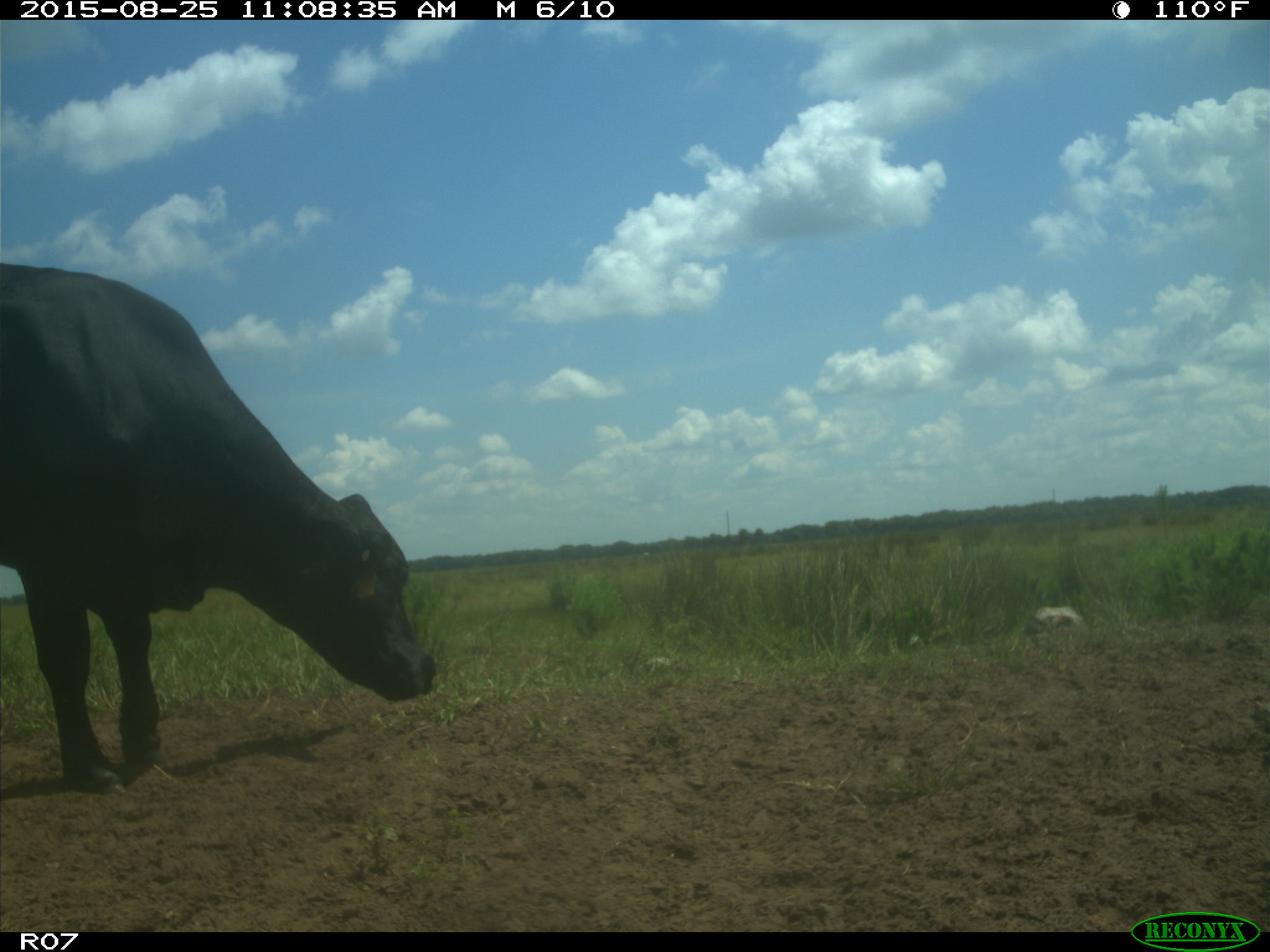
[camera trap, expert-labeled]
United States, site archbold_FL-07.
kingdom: Animalia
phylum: Chordata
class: Mammalia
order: Artiodactyla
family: Bovidae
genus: Bos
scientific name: Bos taurus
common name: domestic cow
Bos taurus (domestic cow).